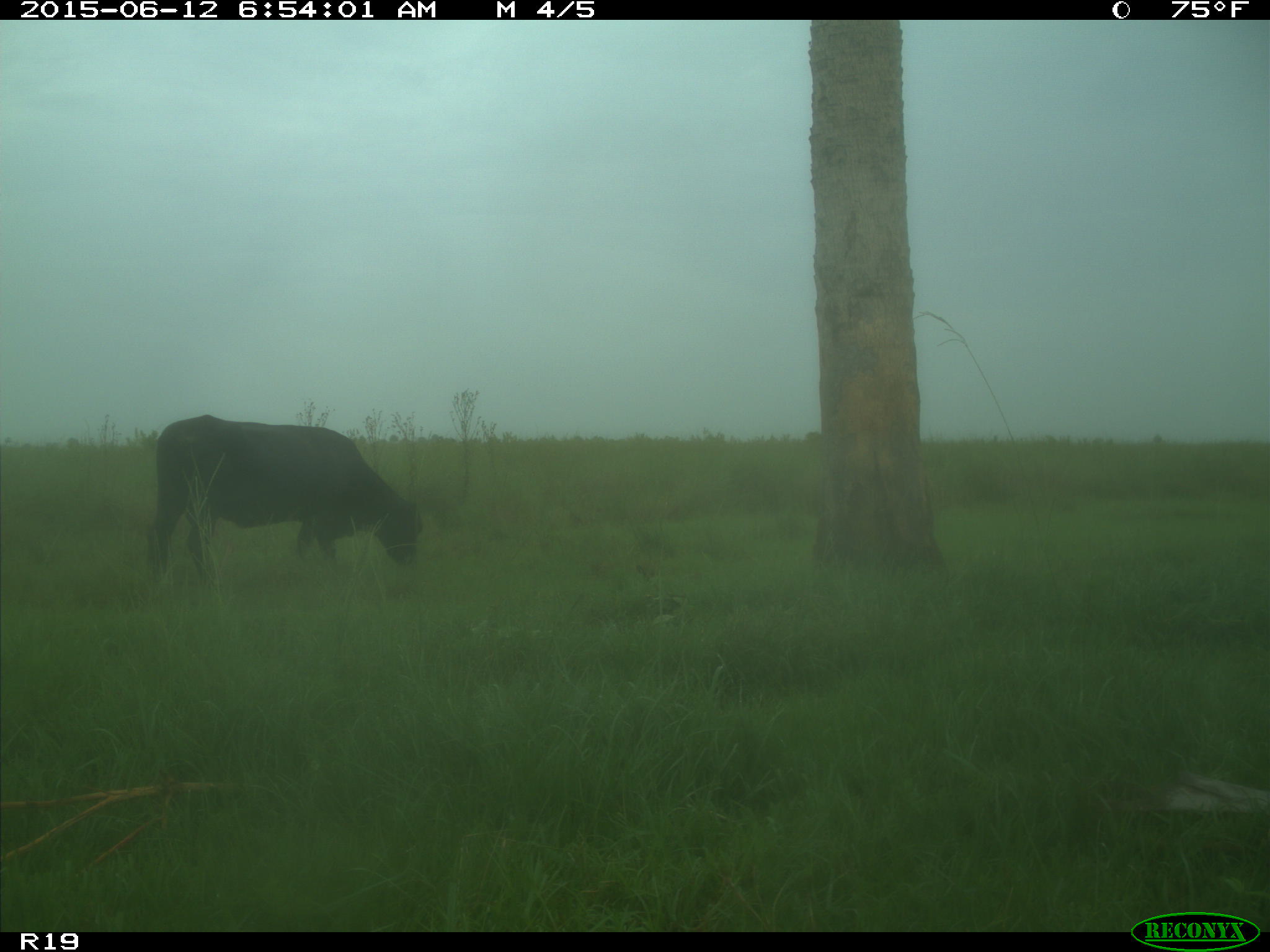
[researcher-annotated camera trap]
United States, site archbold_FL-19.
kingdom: Animalia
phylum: Chordata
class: Mammalia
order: Artiodactyla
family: Bovidae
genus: Bos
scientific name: Bos taurus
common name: domestic cow